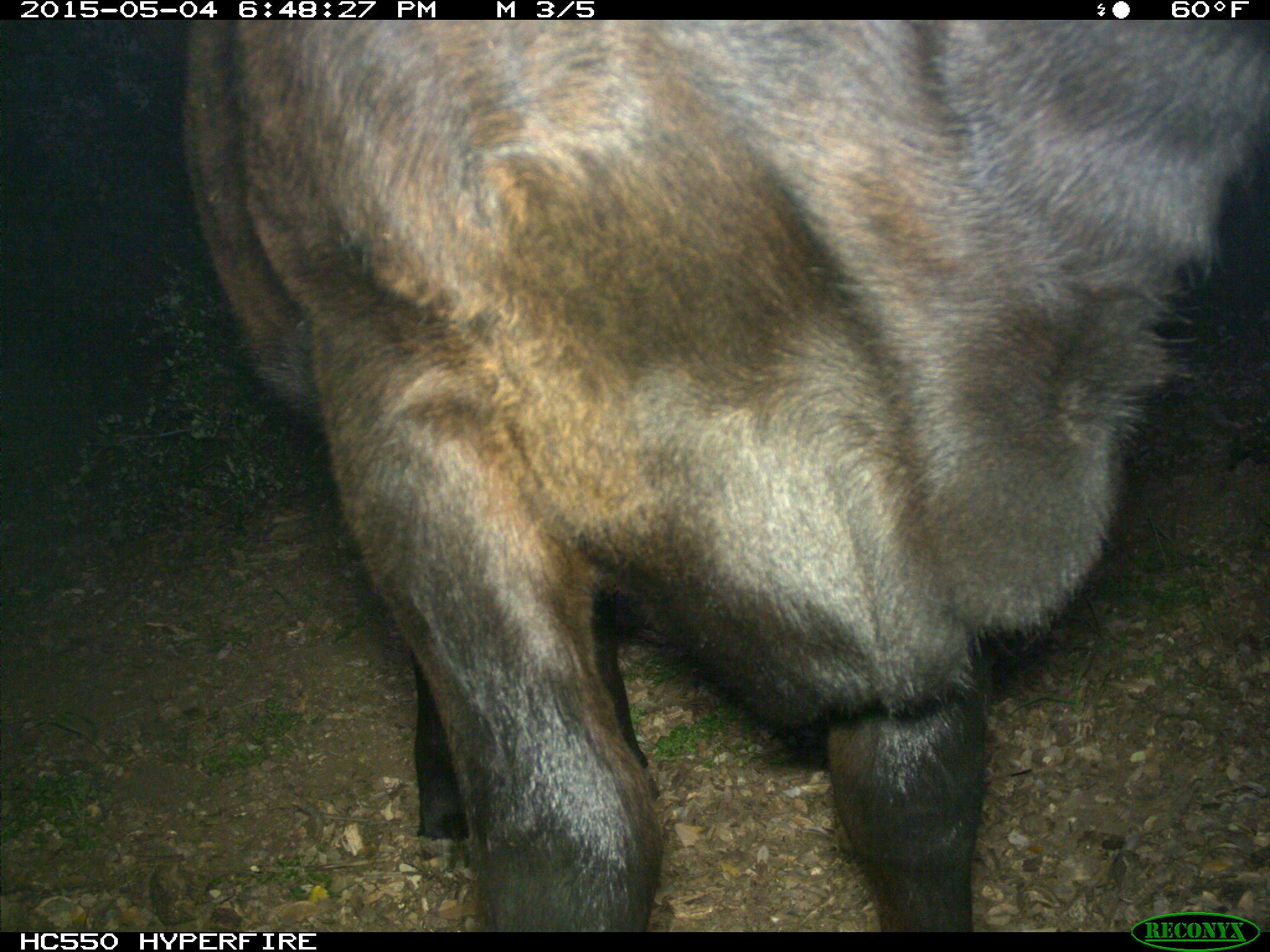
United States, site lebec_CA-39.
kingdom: Animalia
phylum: Chordata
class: Mammalia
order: Artiodactyla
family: Bovidae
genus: Bos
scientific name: Bos taurus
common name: domestic cow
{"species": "Bos taurus (domestic cow)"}